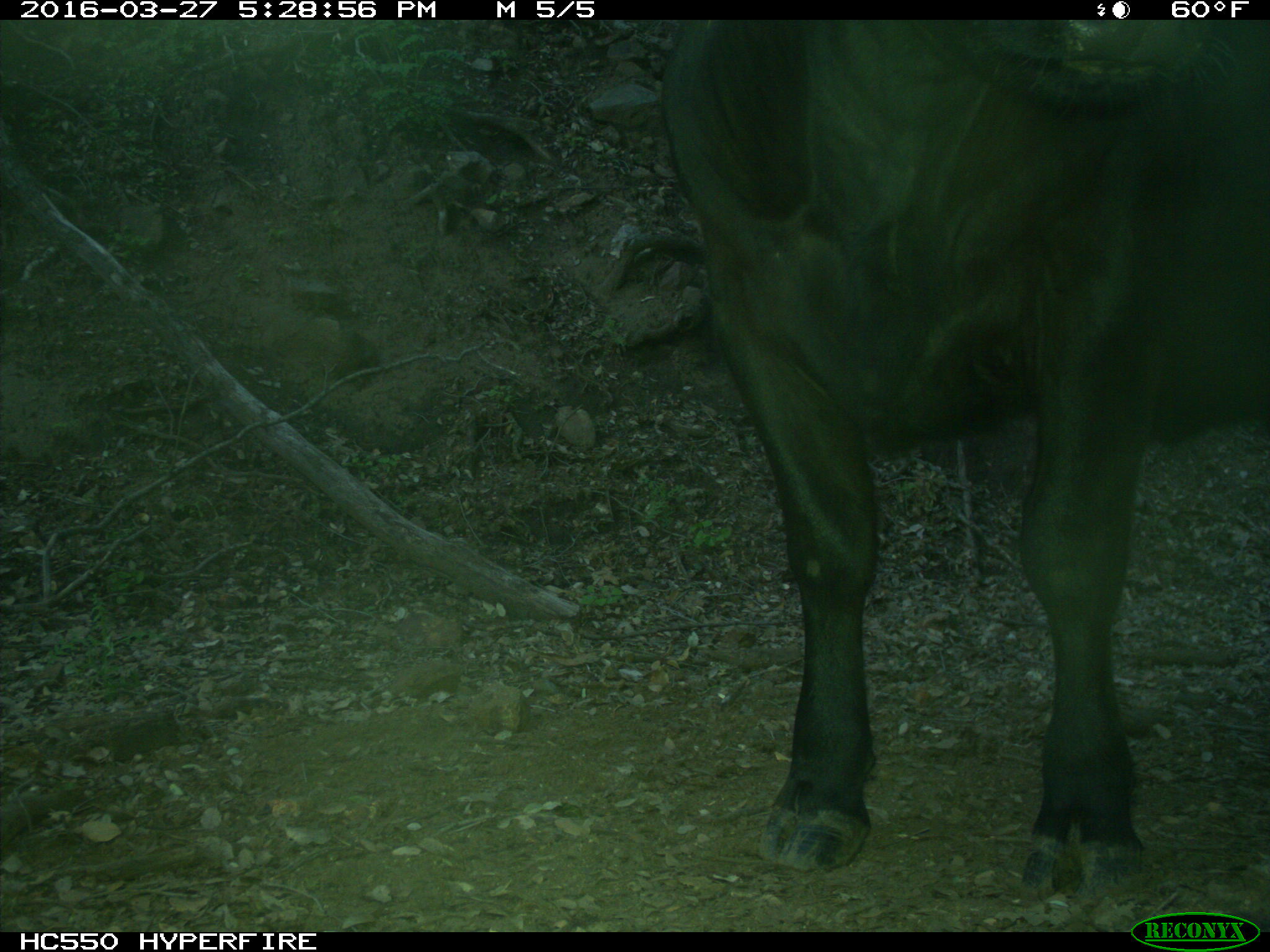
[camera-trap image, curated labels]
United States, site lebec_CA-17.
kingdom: Animalia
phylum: Chordata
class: Mammalia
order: Artiodactyla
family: Bovidae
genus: Bos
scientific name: Bos taurus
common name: domestic cow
Bos taurus (domestic cow).